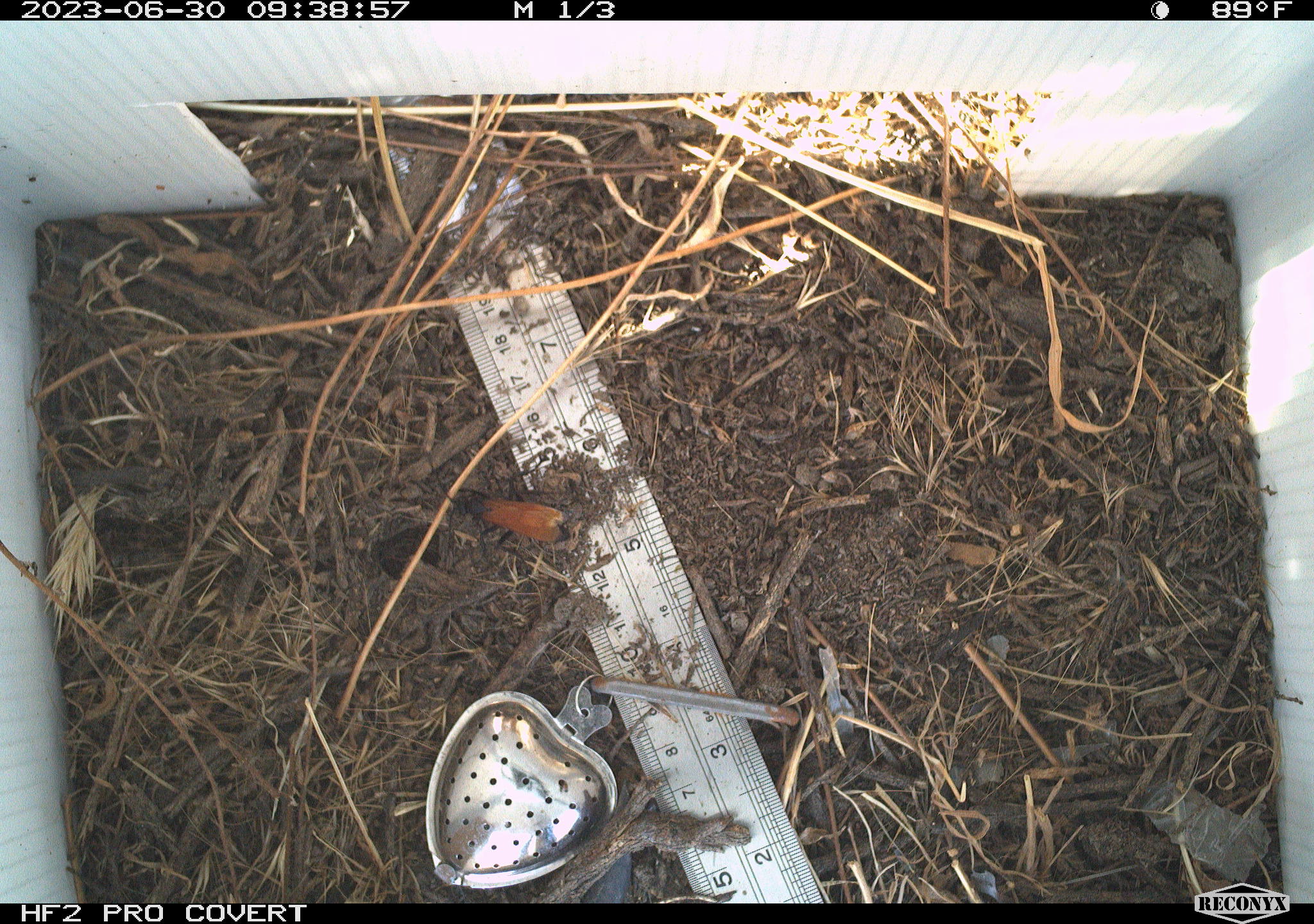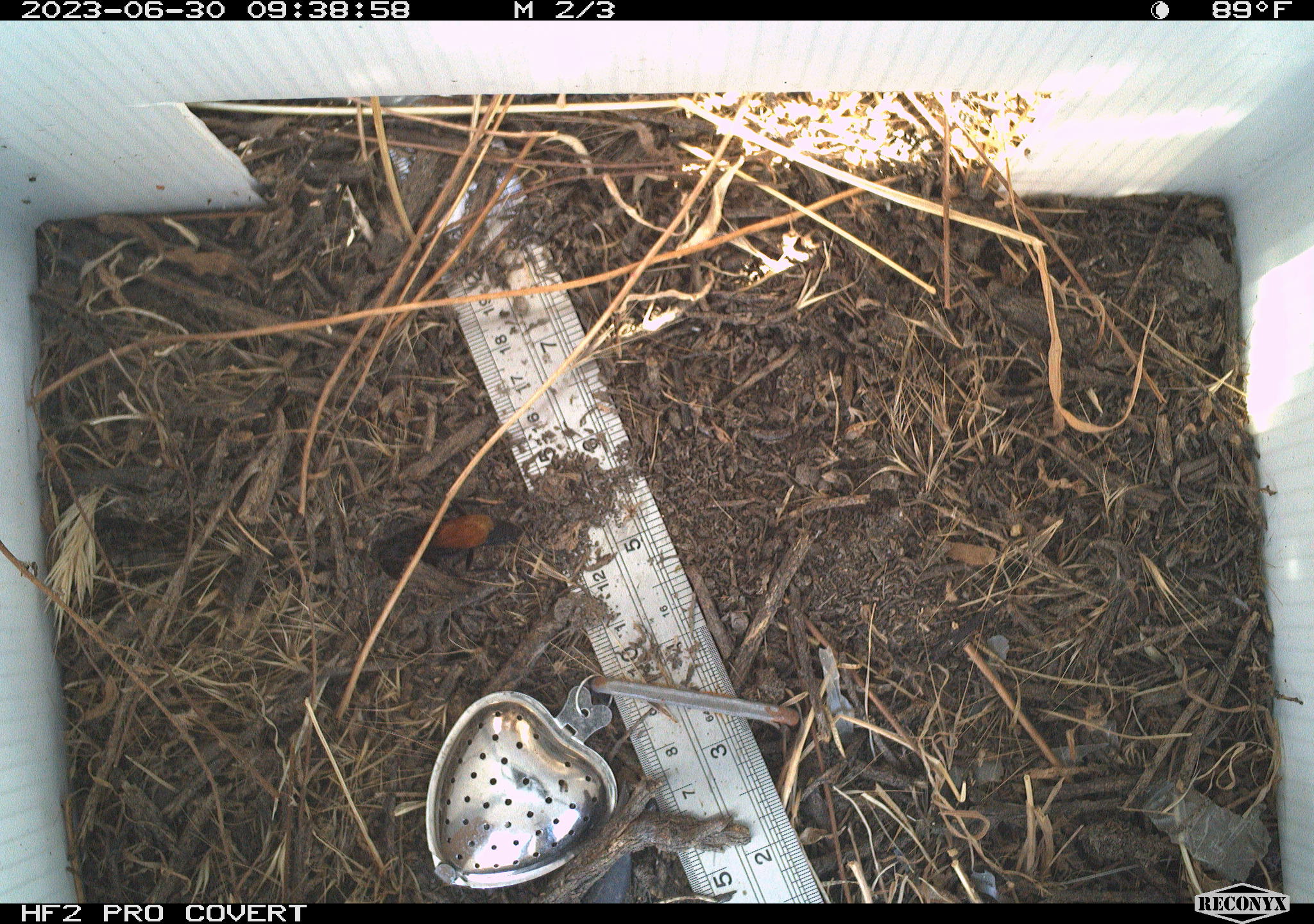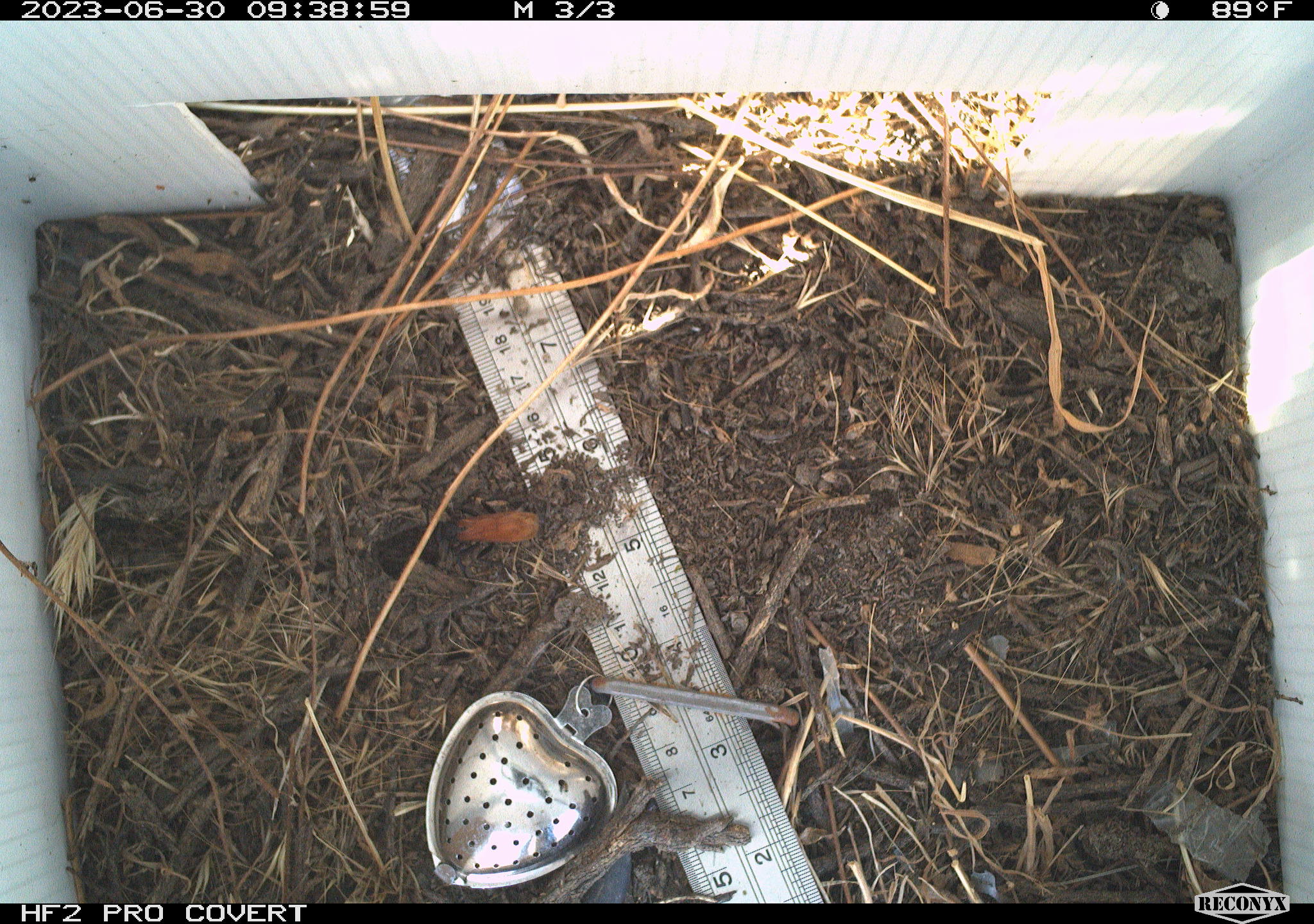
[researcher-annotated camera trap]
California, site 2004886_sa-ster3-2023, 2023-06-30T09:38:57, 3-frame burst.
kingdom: Animalia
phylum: Arthropoda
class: Insecta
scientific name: Insecta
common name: insect